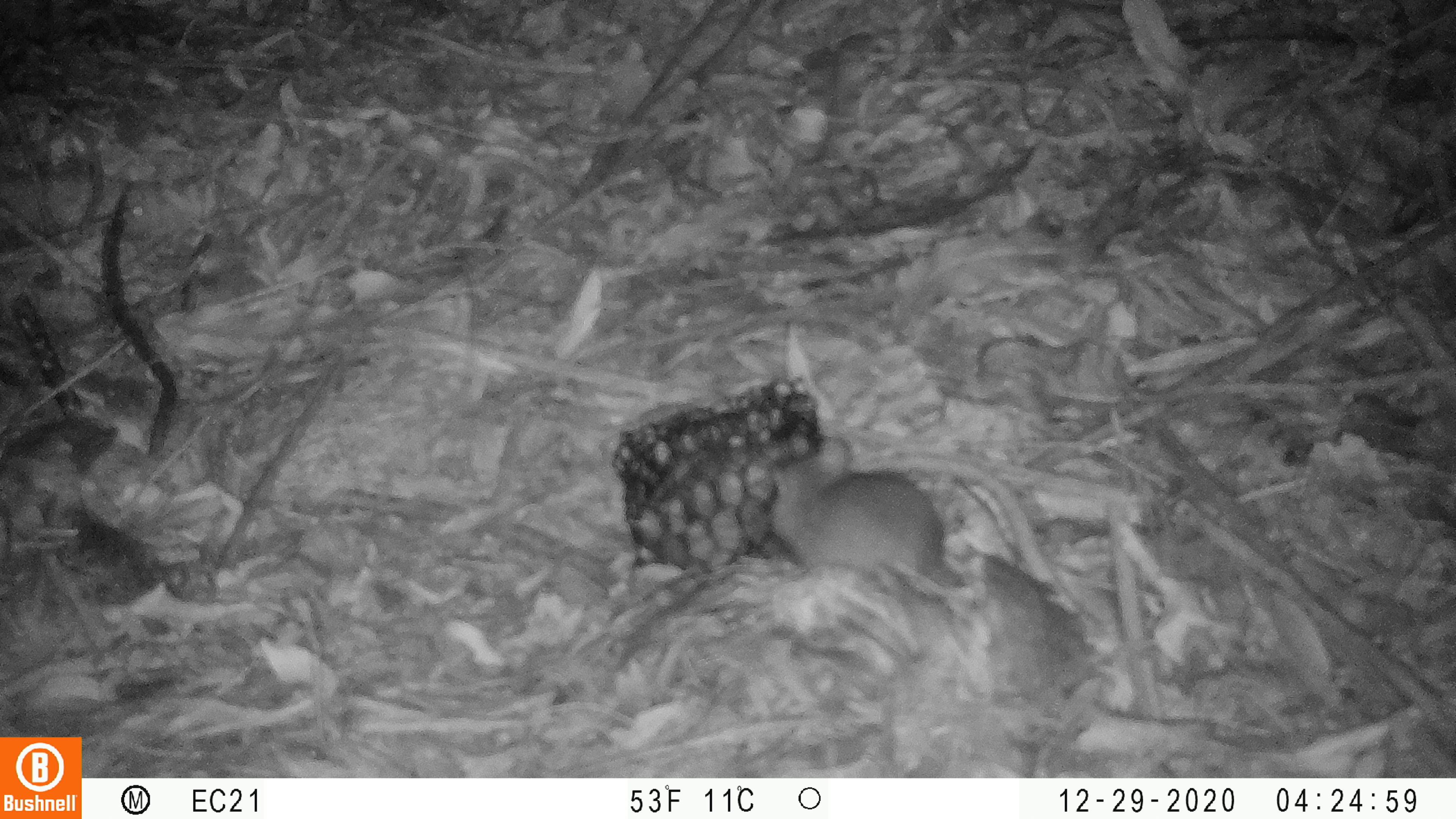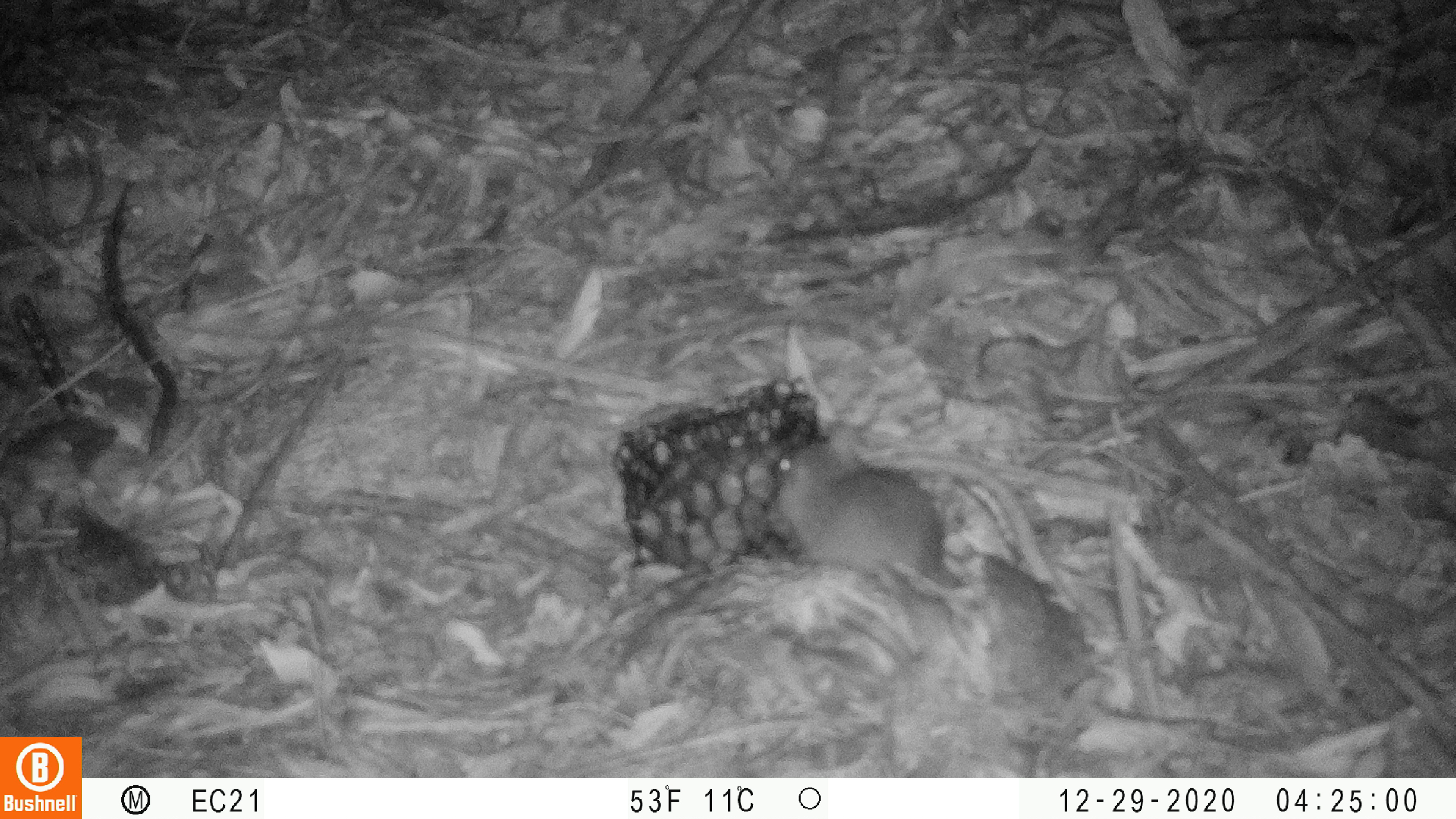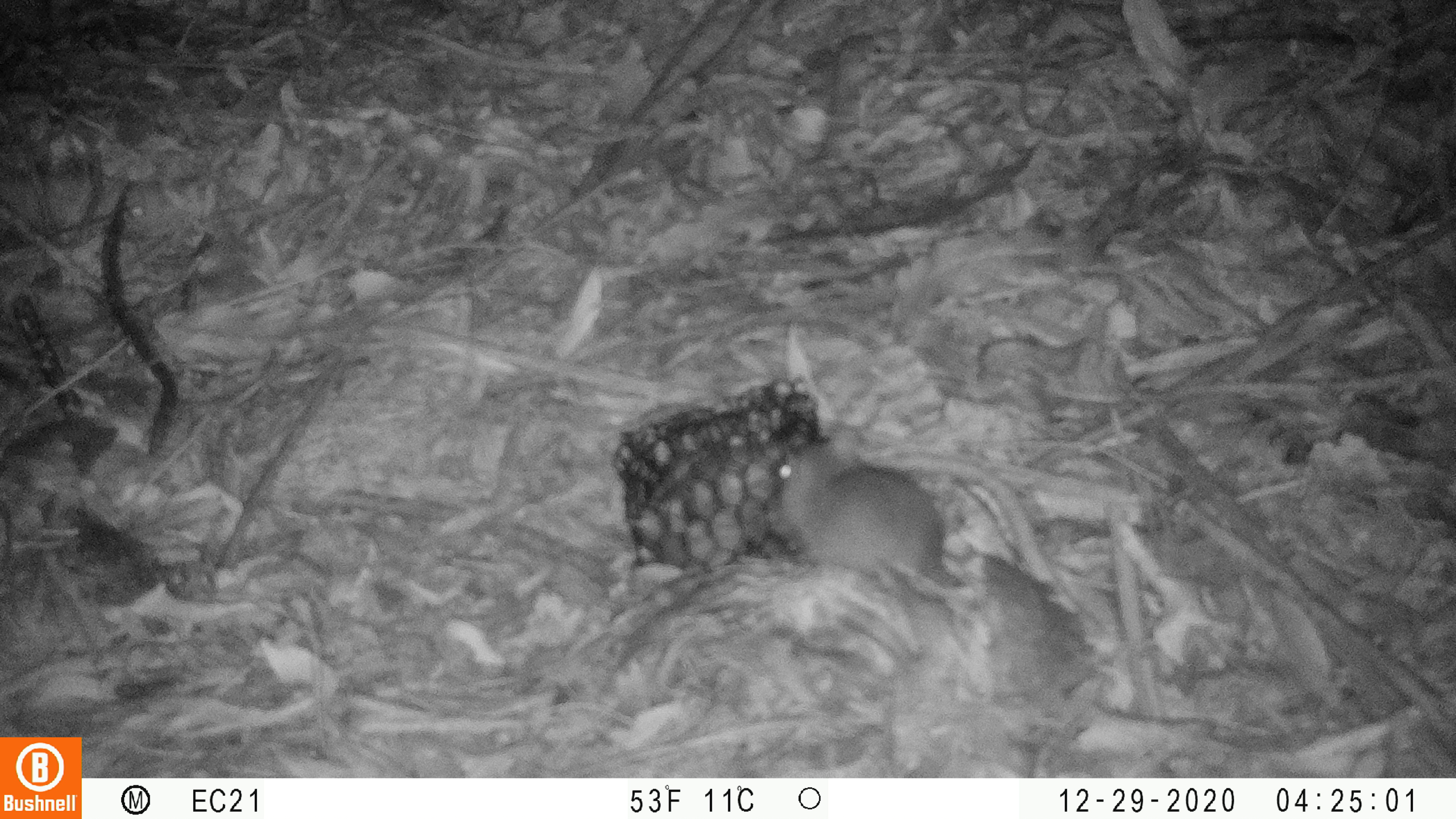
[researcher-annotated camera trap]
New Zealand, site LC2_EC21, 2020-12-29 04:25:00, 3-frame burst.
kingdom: Animalia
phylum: Chordata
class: Mammalia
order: Rodentia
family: Muridae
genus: Rattus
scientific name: Rattus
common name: rat